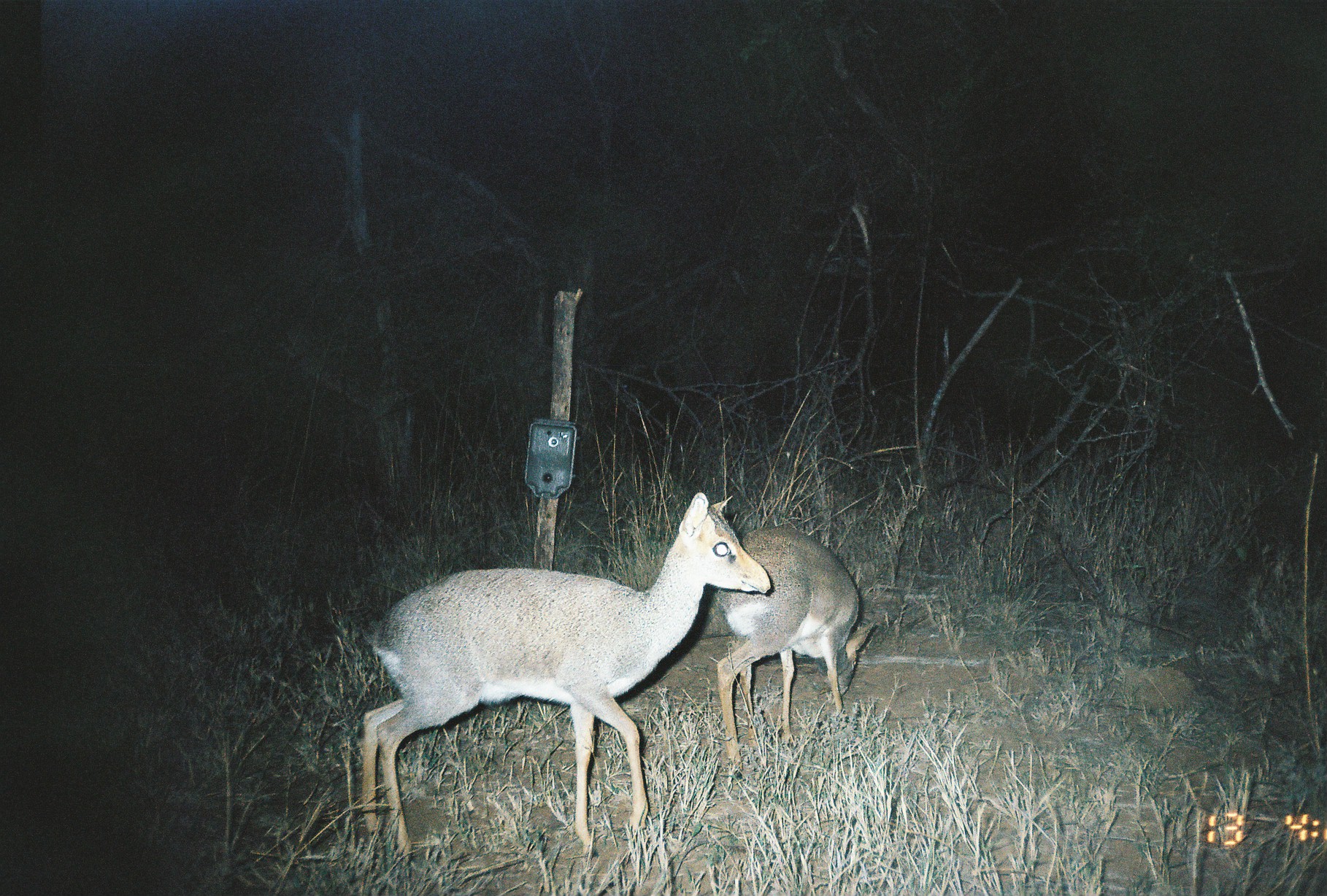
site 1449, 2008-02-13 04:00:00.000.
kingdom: Animalia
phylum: Chordata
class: Mammalia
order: Artiodactyla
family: Bovidae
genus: Madoqua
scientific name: Madoqua guentheri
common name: günther's dik-dik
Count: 2.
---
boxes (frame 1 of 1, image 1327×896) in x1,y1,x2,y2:
madoqua guentheri: 357,489,771,859; 708,521,878,770